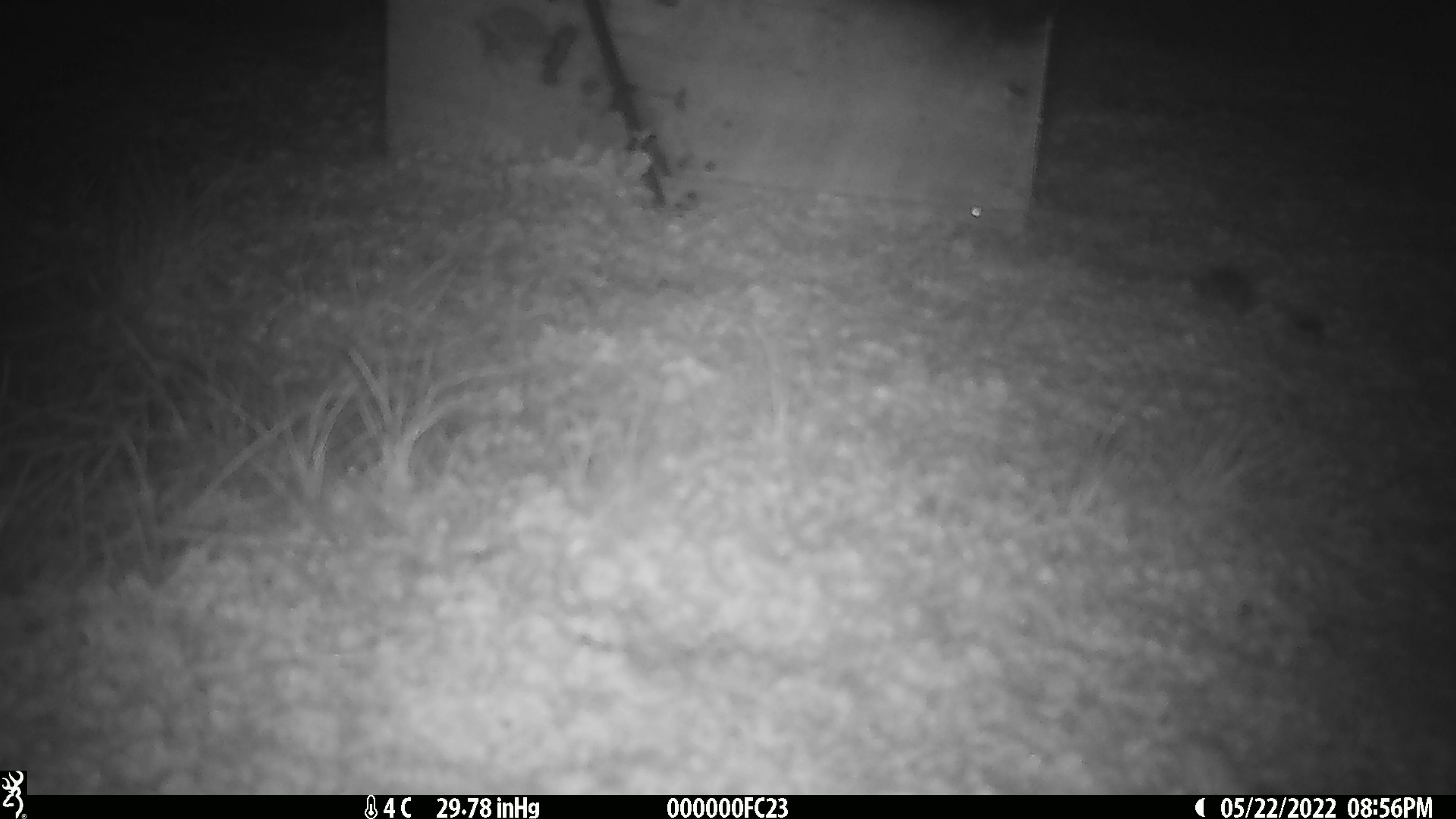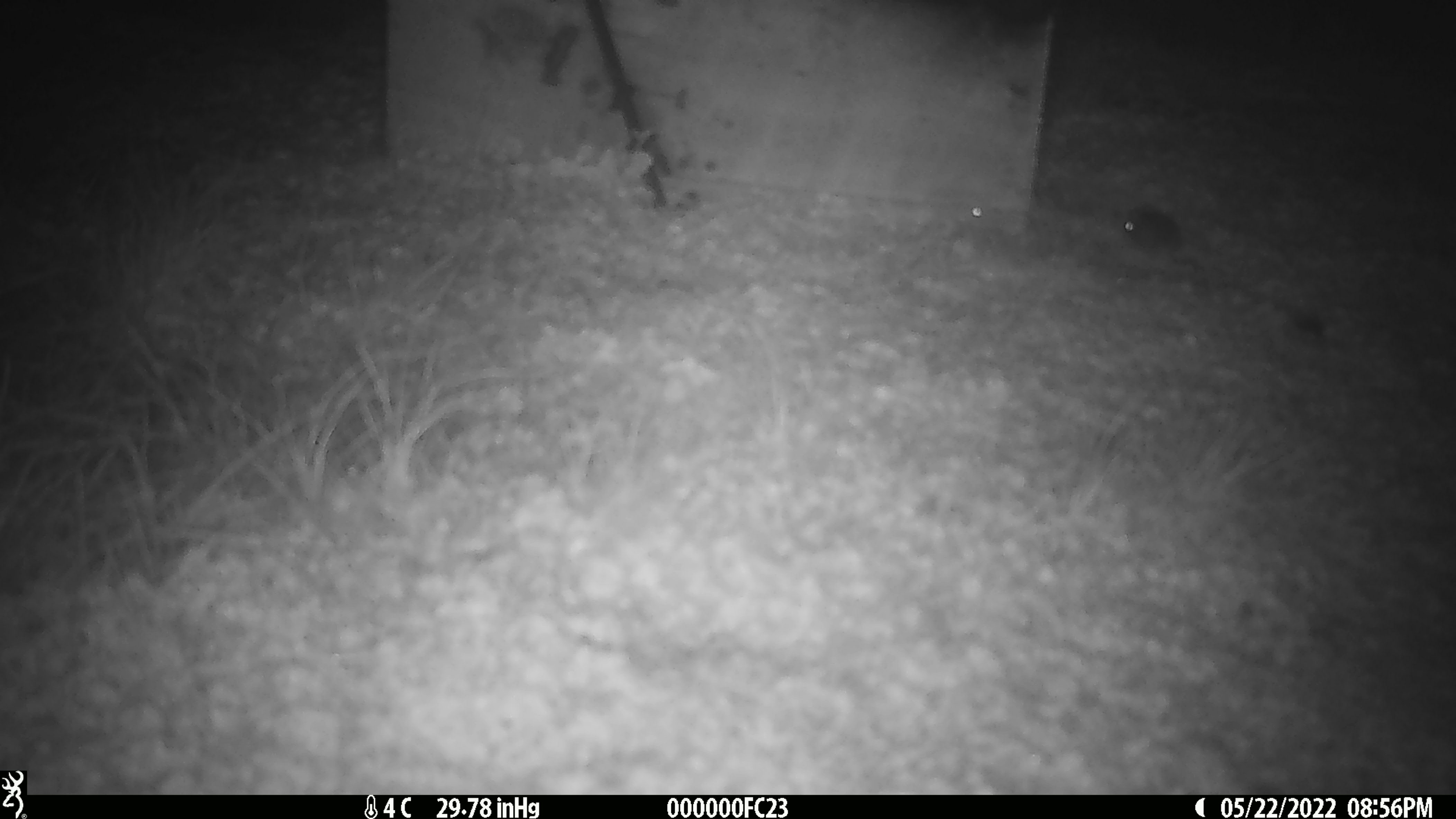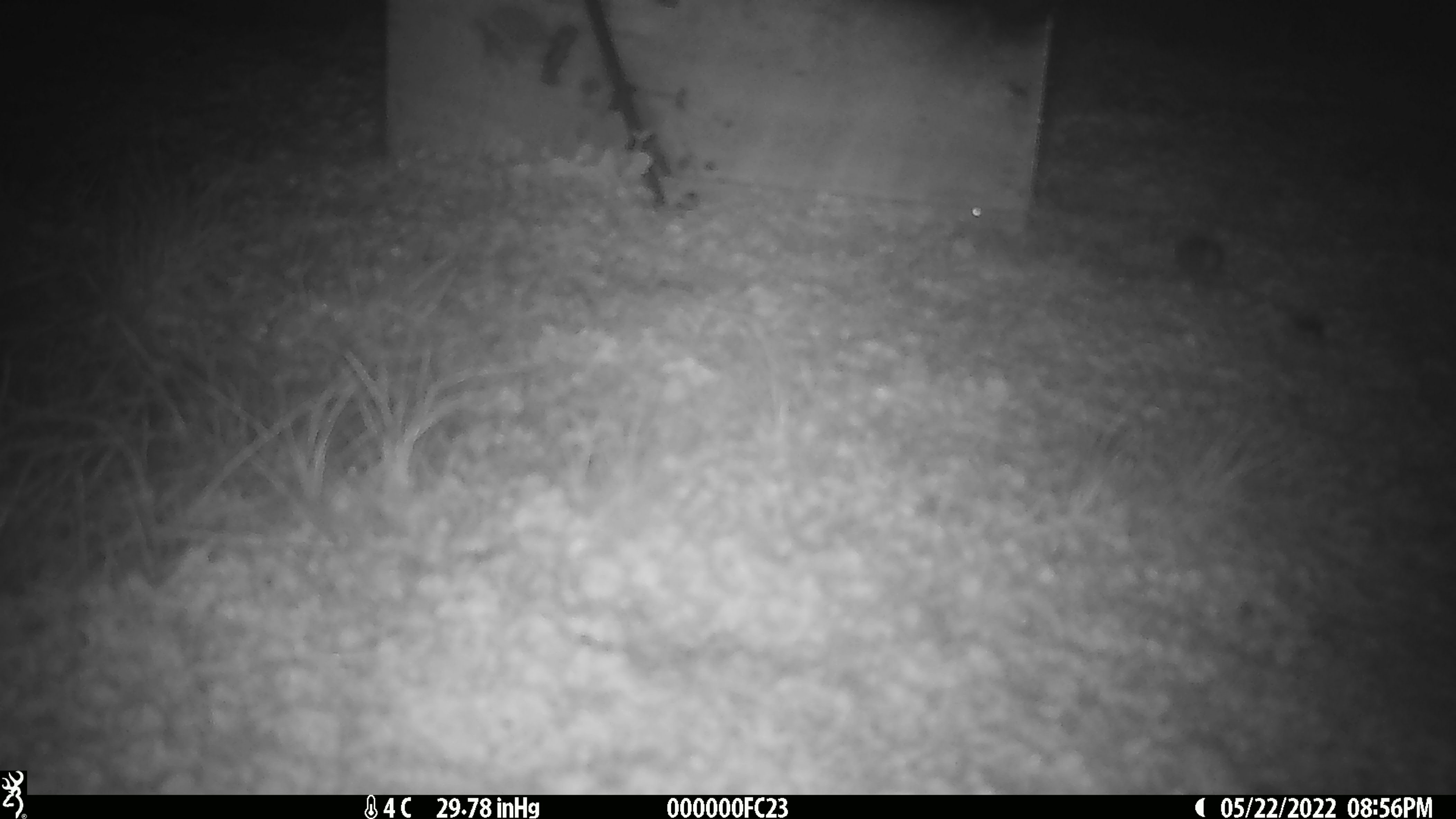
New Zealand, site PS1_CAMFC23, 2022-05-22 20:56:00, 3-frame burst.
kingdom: Animalia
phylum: Chordata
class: Mammalia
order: Rodentia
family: Muridae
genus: Mus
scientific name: Mus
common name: mouse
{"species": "mouse (Mus)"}